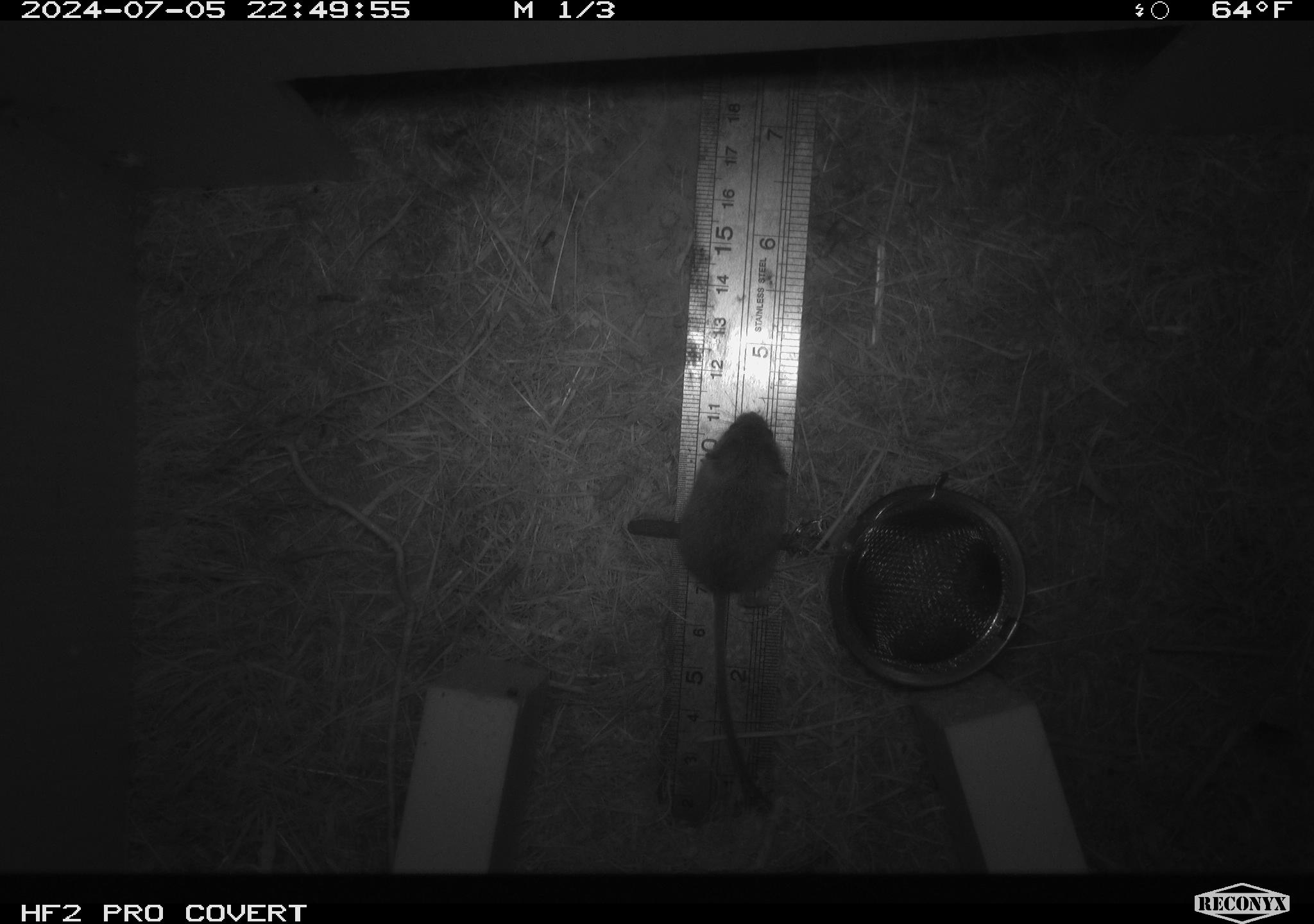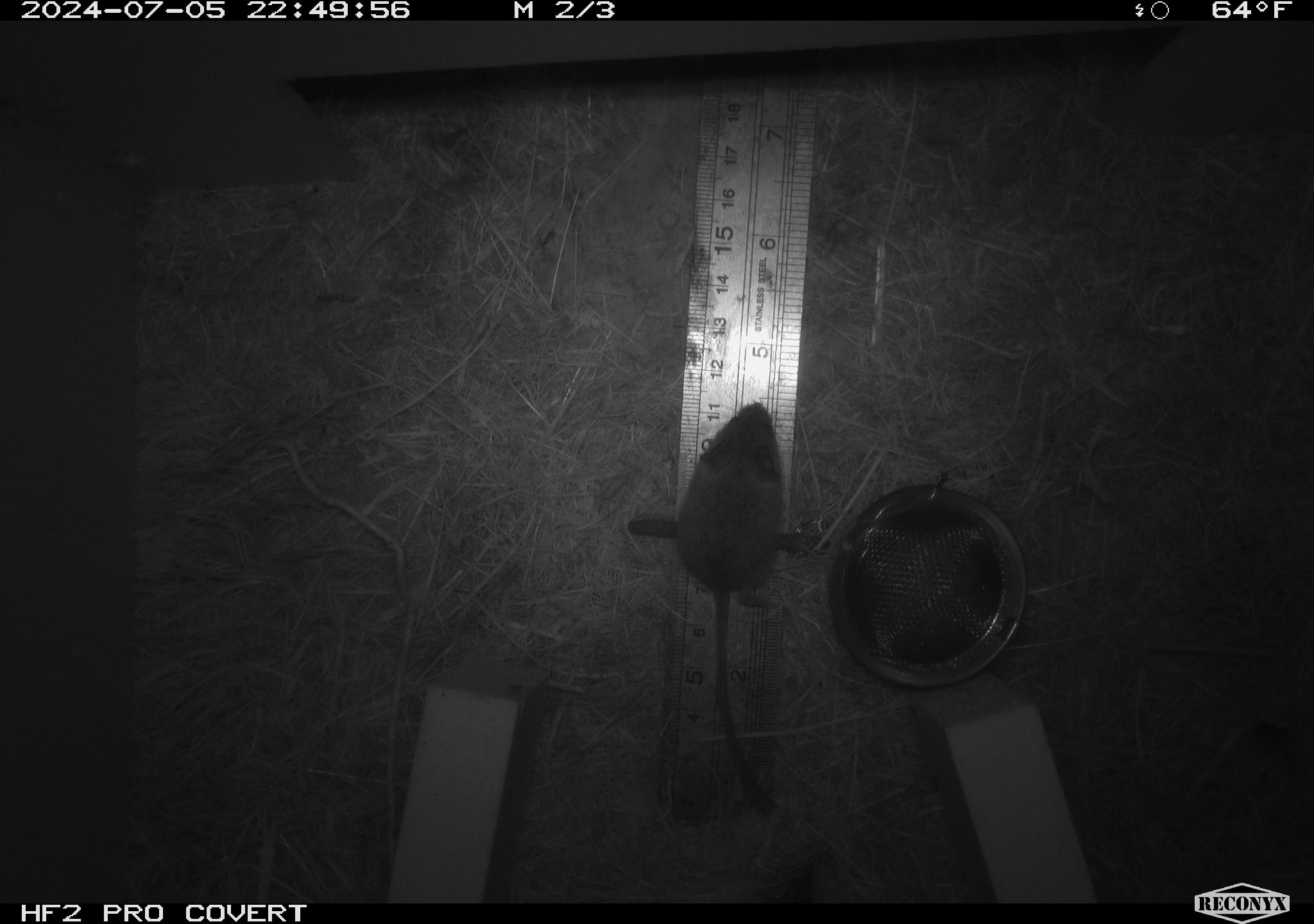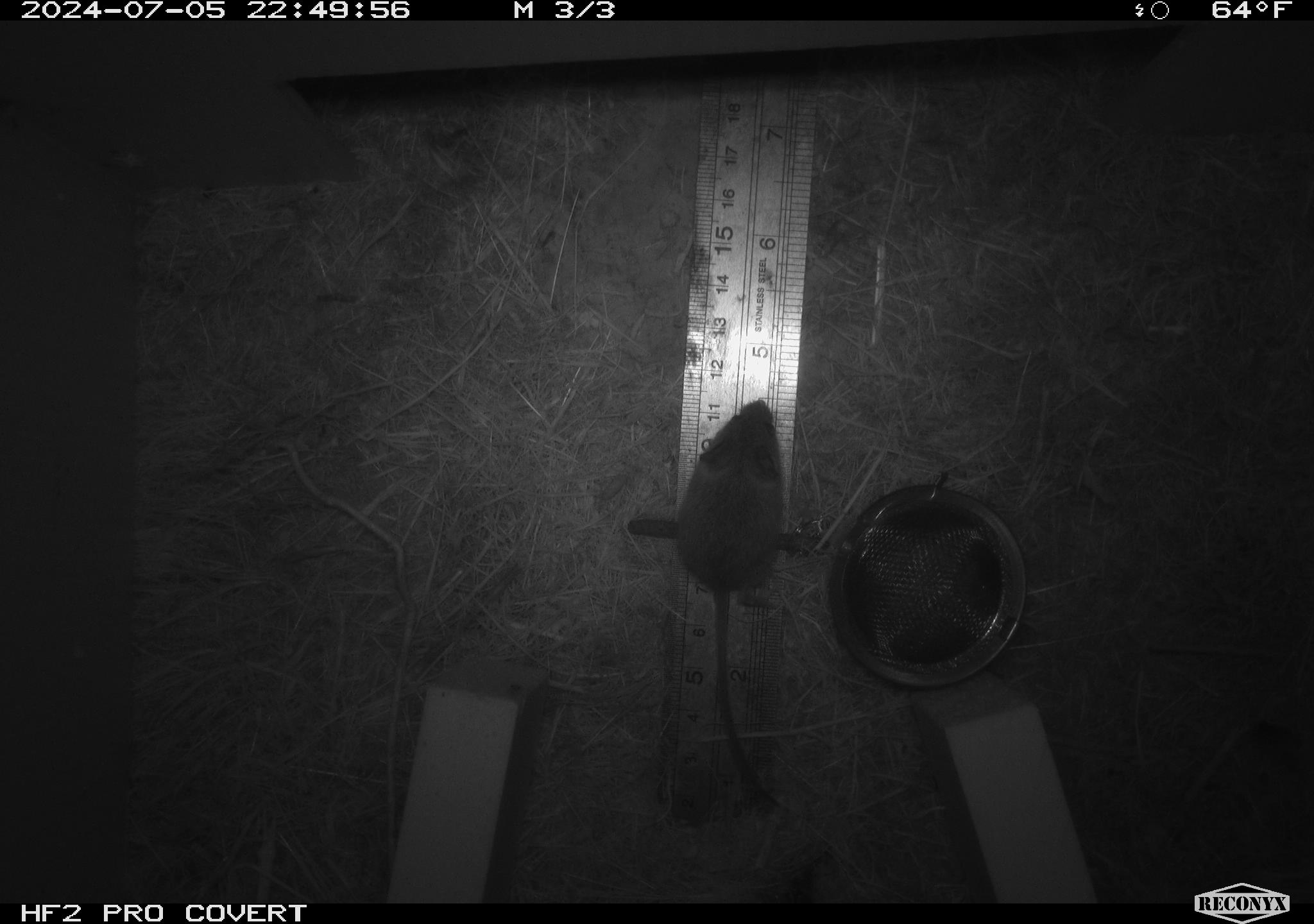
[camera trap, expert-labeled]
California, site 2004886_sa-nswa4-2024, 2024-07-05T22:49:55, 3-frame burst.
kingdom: Animalia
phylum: Chordata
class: Mammalia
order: Rodentia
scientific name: Rodentia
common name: mouse species